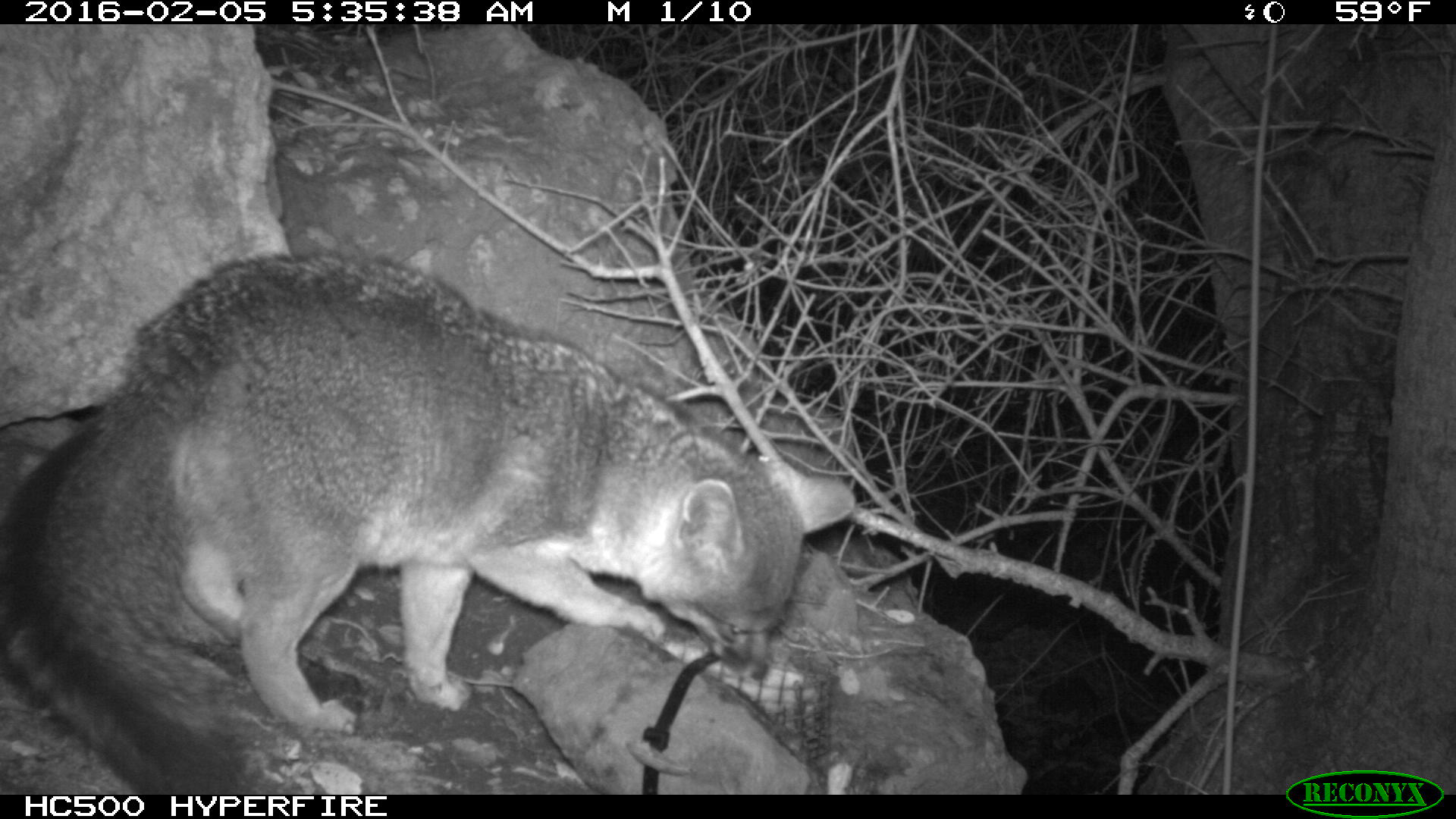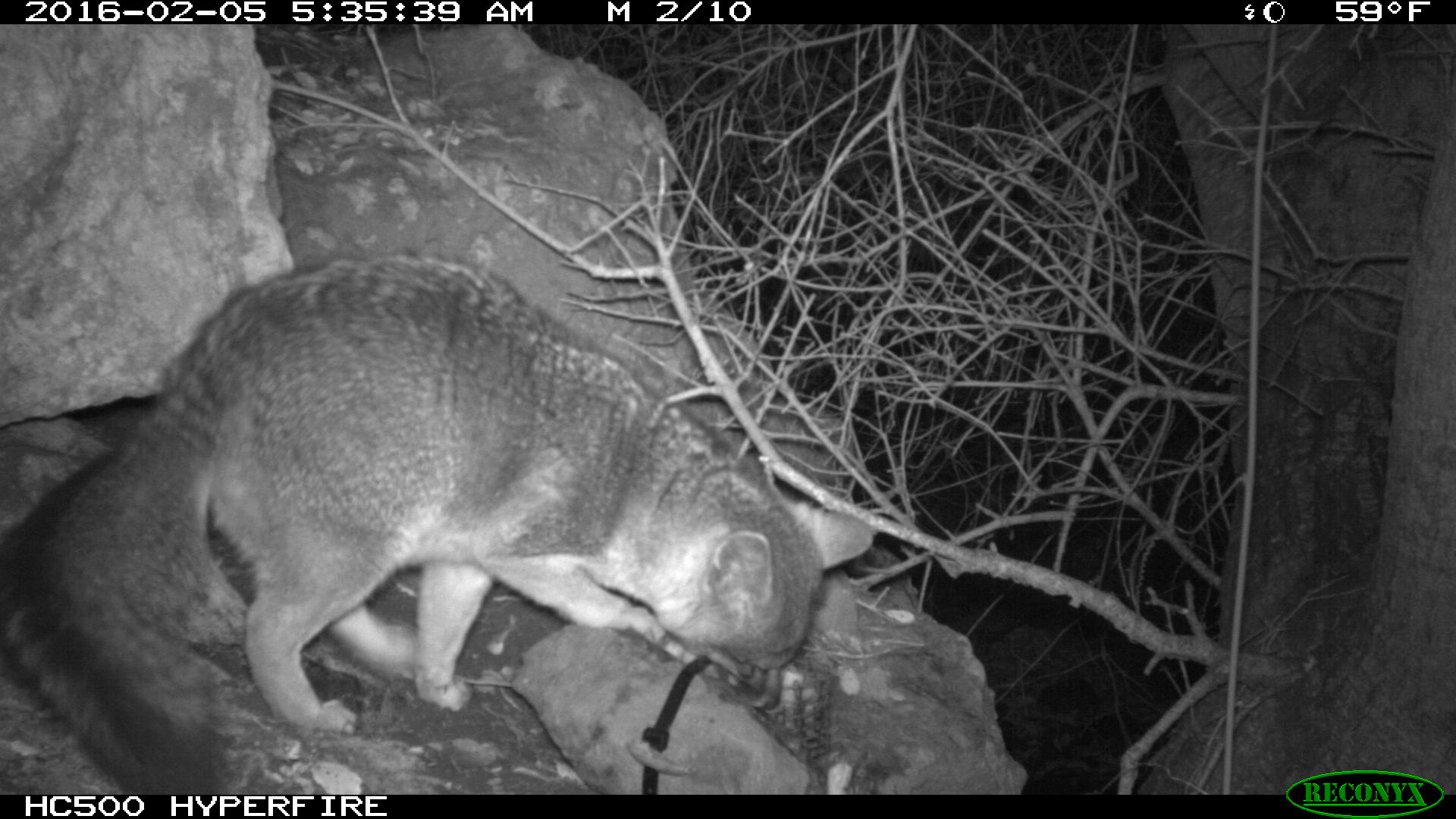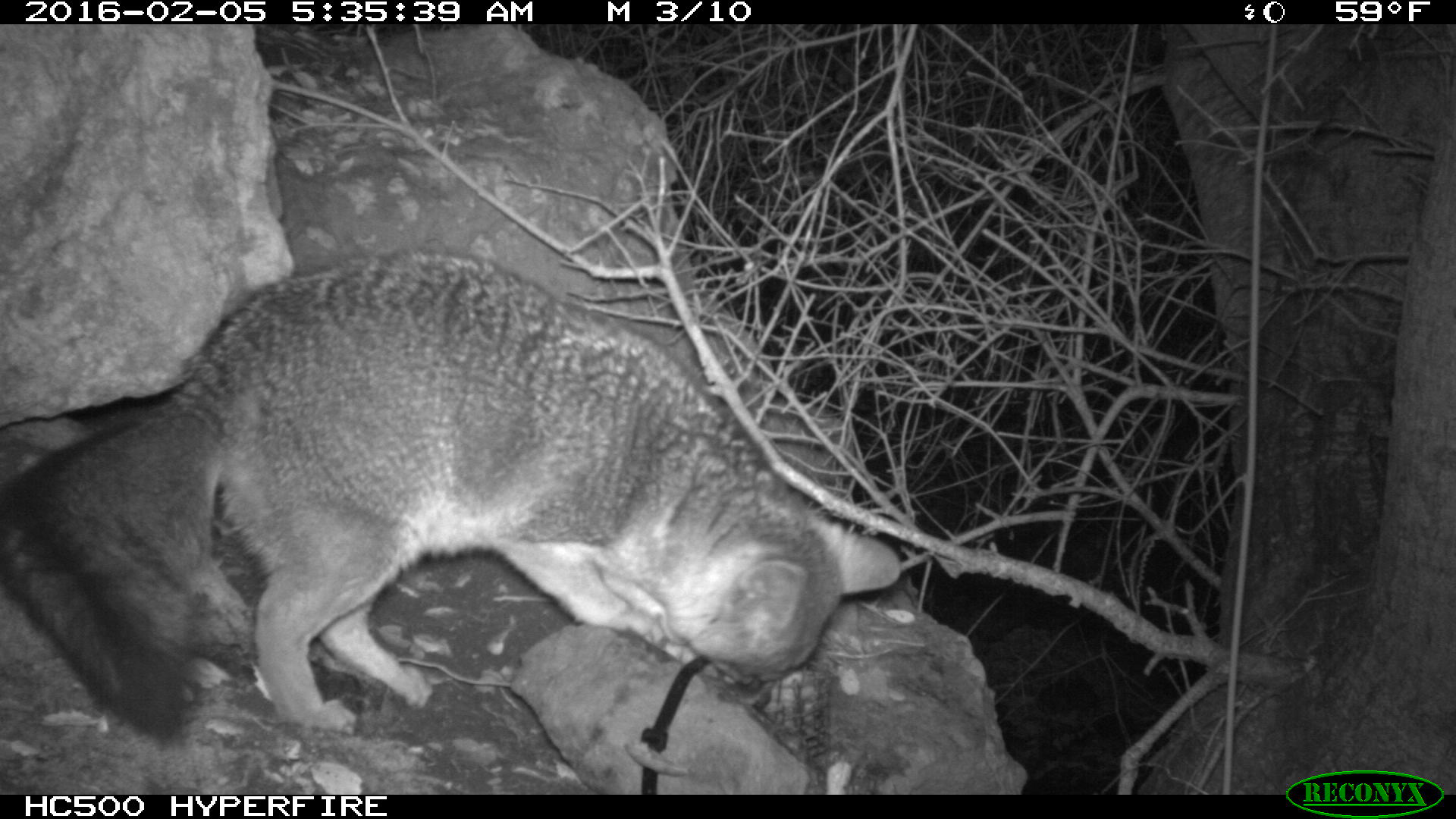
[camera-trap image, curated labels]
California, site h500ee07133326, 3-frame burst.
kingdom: Animalia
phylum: Chordata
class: Mammalia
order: Carnivora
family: Canidae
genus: Urocyon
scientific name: Urocyon littoralis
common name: island fox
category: fox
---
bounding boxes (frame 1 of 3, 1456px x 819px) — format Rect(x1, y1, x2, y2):
fox: Rect(0, 253, 856, 793)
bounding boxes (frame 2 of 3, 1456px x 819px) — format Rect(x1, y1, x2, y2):
fox: Rect(0, 254, 876, 794)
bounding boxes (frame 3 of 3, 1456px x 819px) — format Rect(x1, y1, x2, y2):
fox: Rect(0, 250, 902, 793)